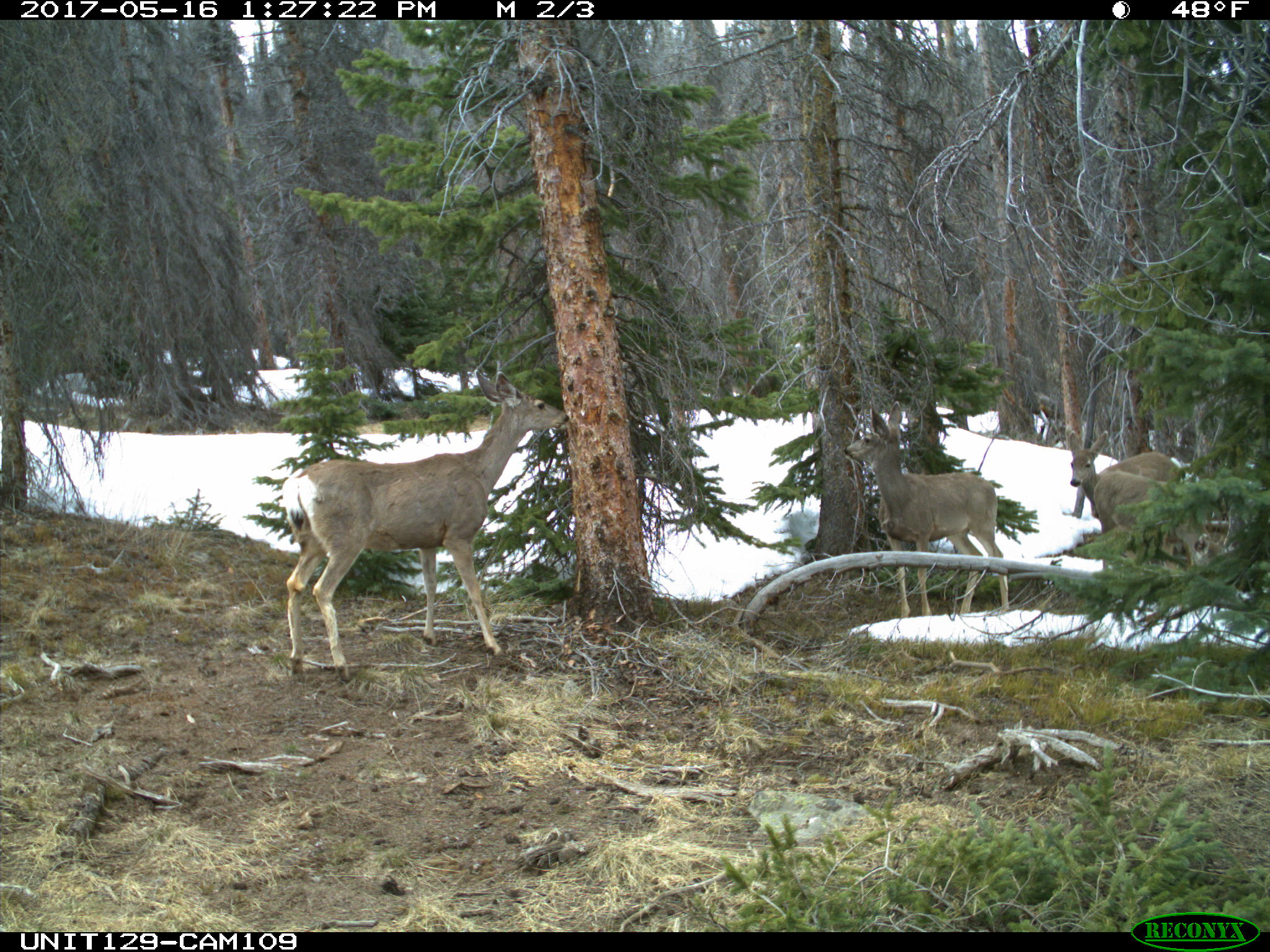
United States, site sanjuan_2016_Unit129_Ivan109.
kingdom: Animalia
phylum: Chordata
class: Mammalia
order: Artiodactyla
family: Cervidae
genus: Odocoileus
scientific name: Odocoileus hemionus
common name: mule deer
Odocoileus hemionus (mule deer).